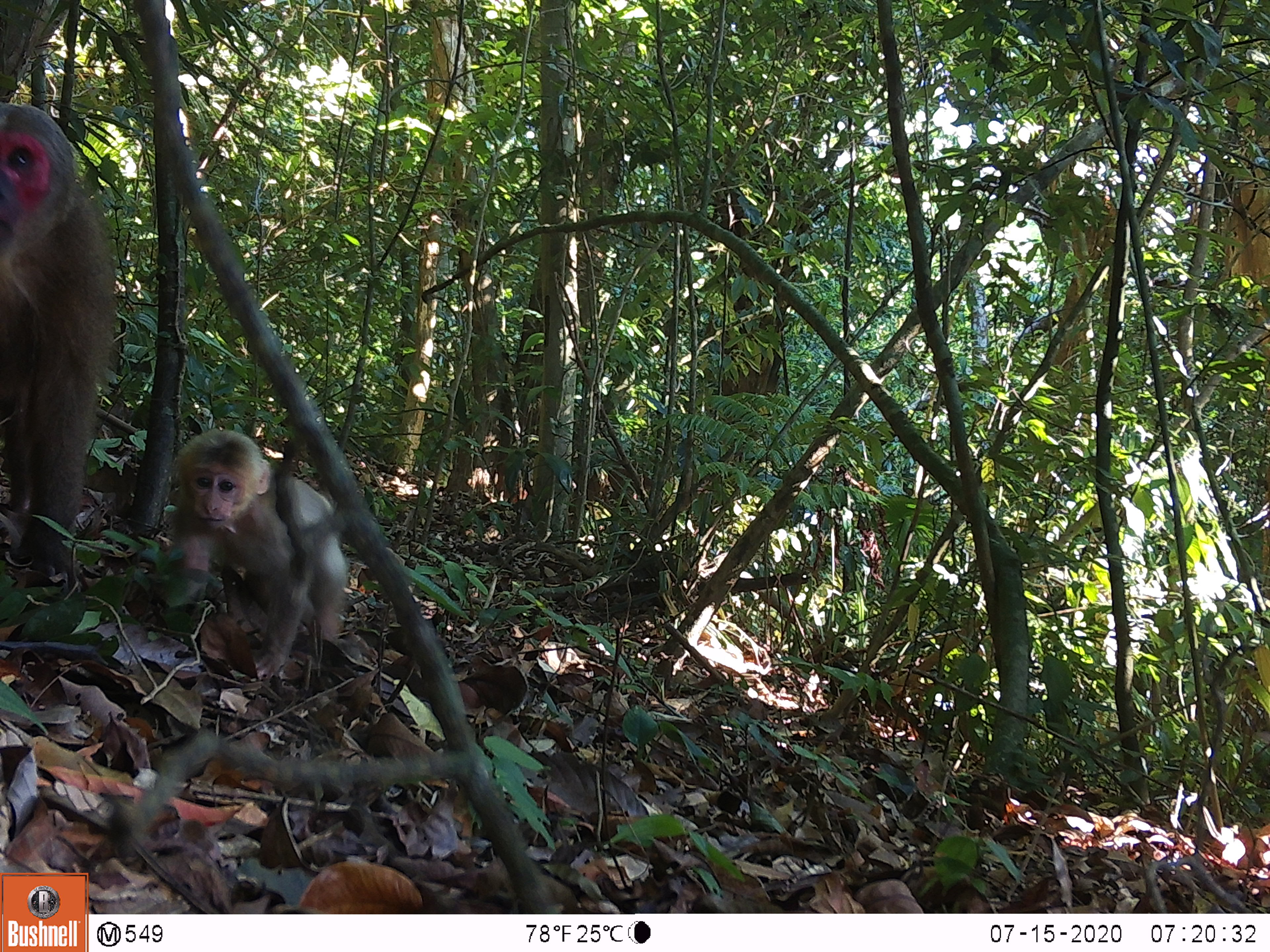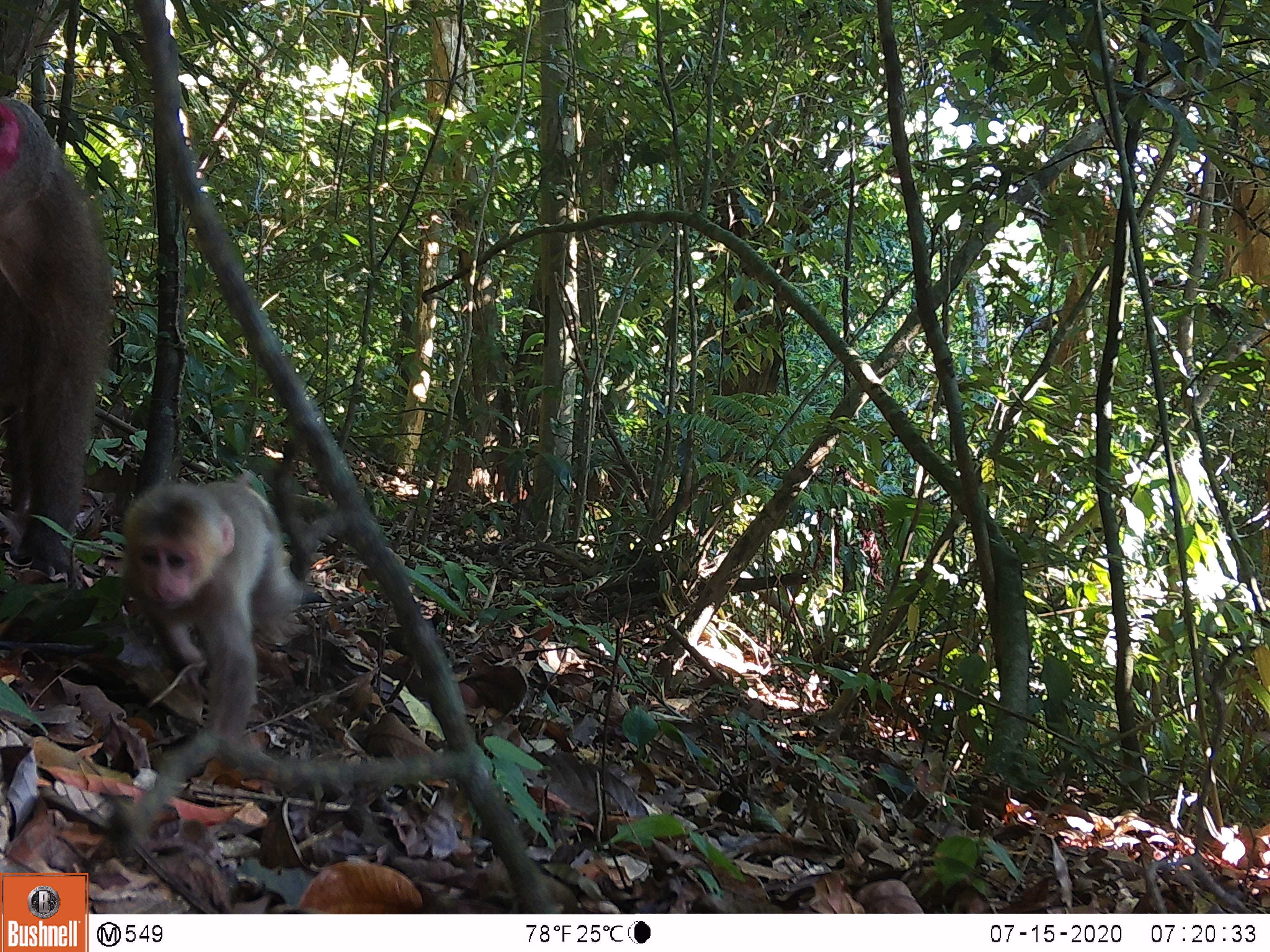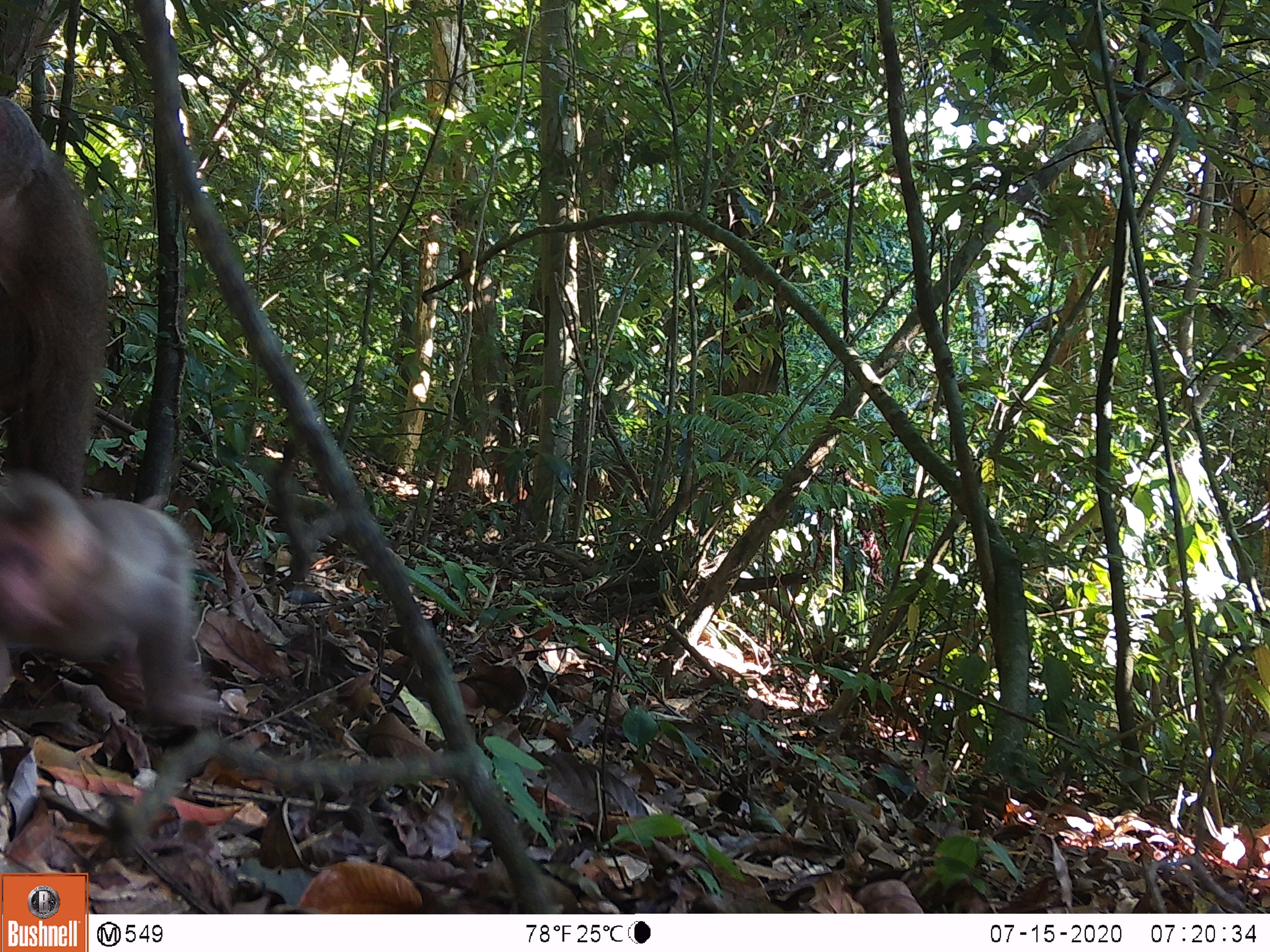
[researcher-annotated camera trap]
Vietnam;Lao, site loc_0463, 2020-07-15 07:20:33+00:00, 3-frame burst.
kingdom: Animalia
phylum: Chordata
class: Mammalia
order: Primates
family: Cercopithecidae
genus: Macaca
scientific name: Macaca arctoides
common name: stump-tailed macaque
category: stump tailed macaque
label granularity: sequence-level